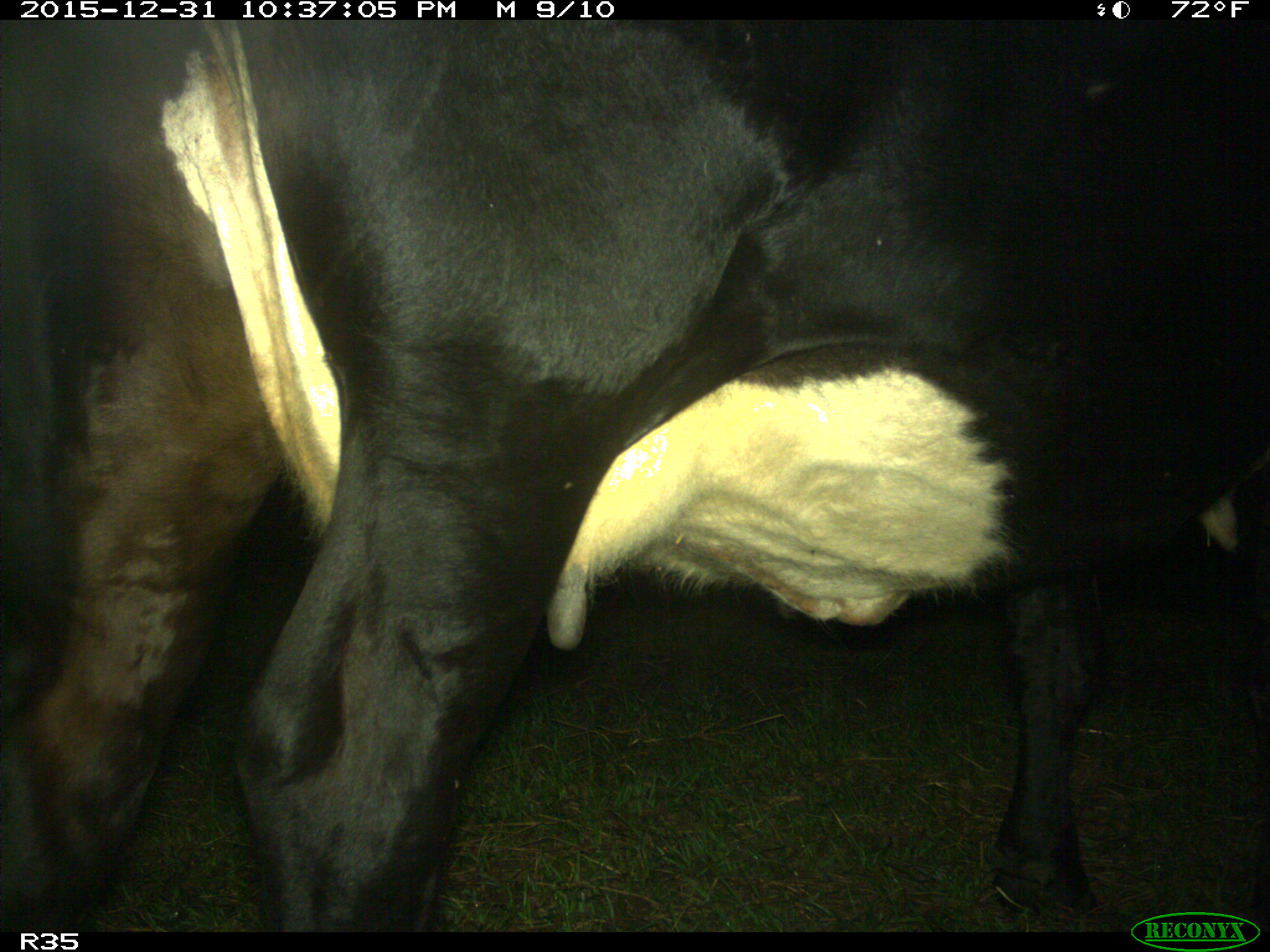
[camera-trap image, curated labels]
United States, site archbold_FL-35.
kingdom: Animalia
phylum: Chordata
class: Mammalia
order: Artiodactyla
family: Bovidae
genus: Bos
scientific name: Bos taurus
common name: domestic cow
Bos taurus (domestic cow).